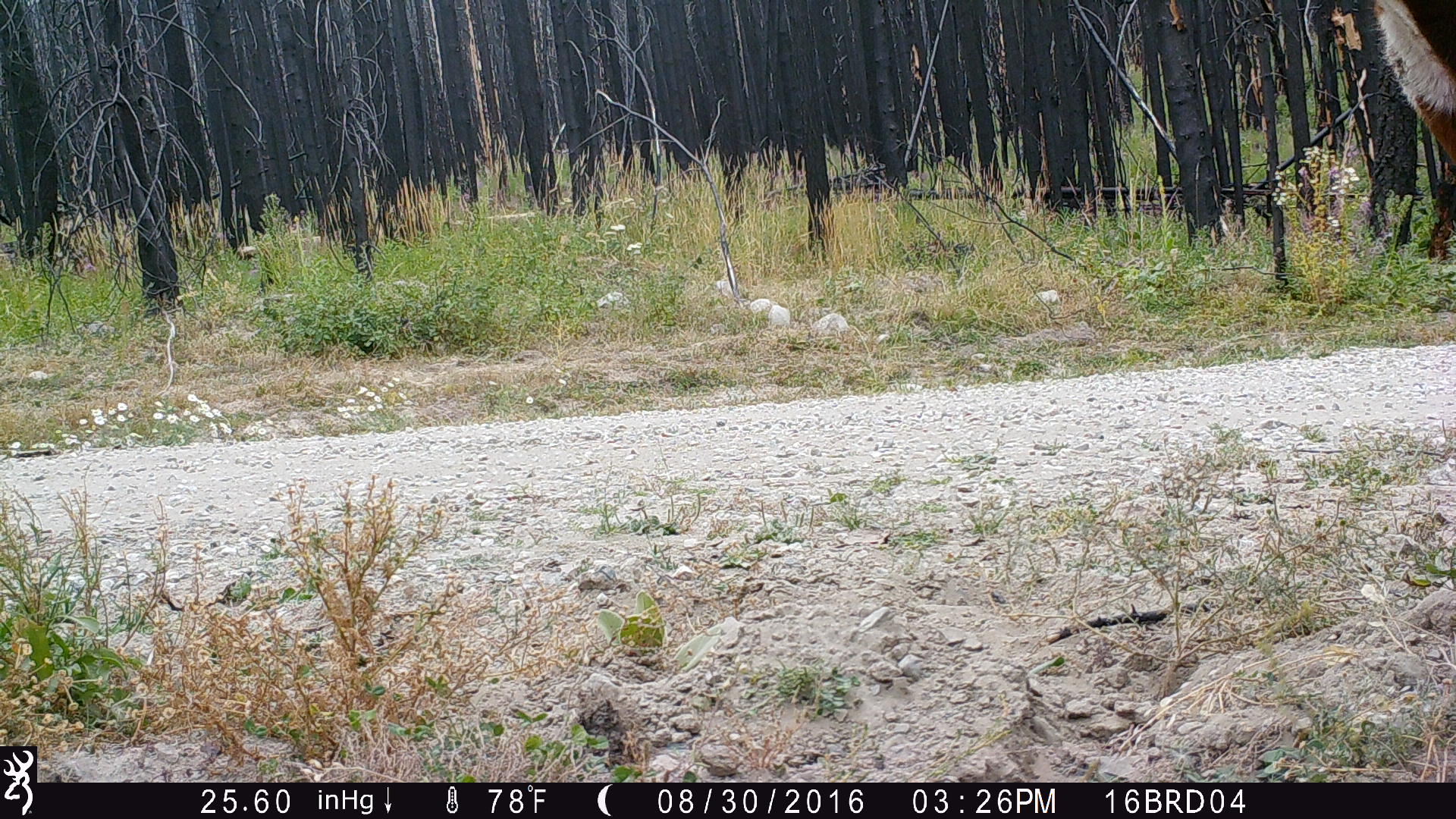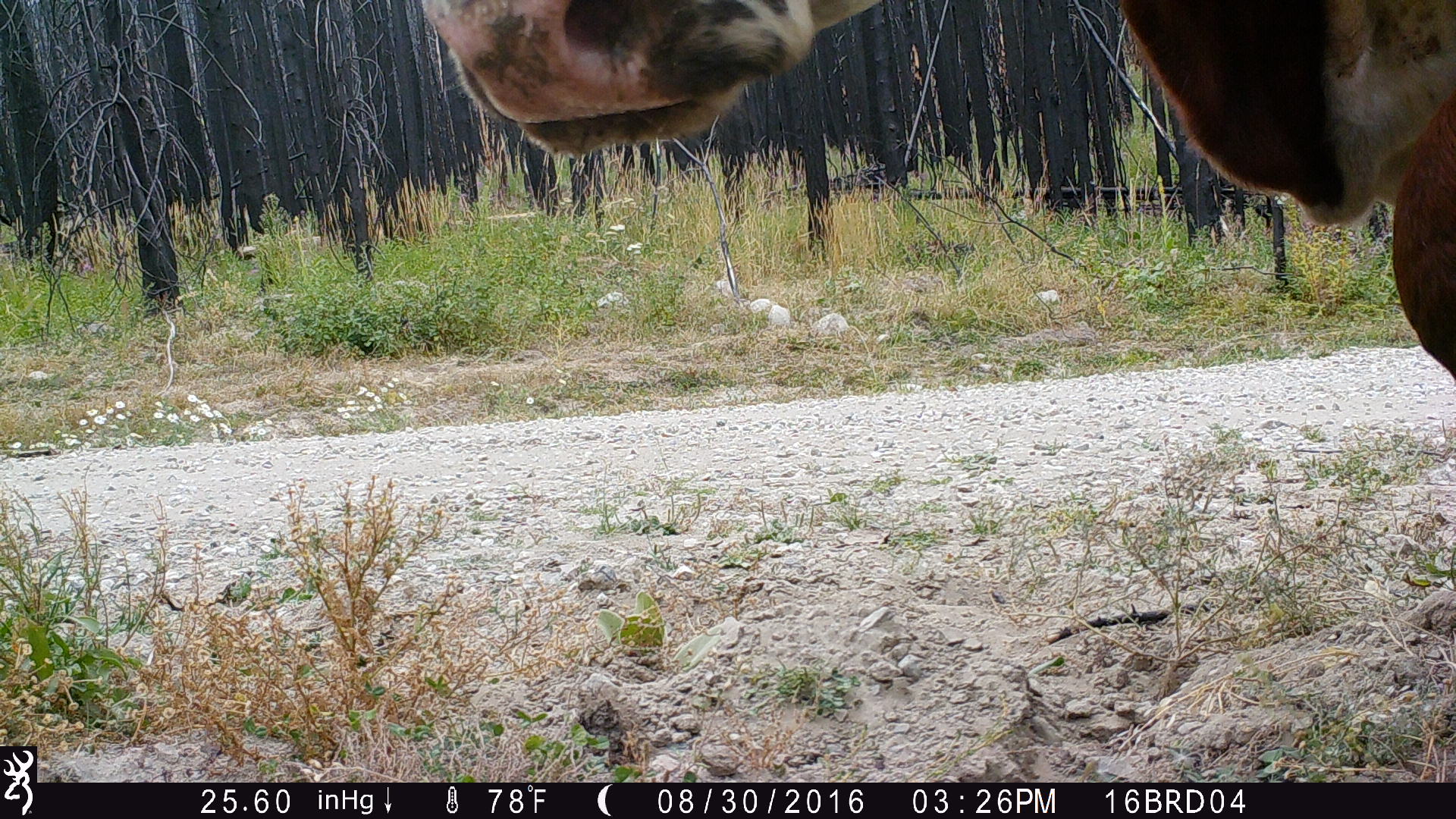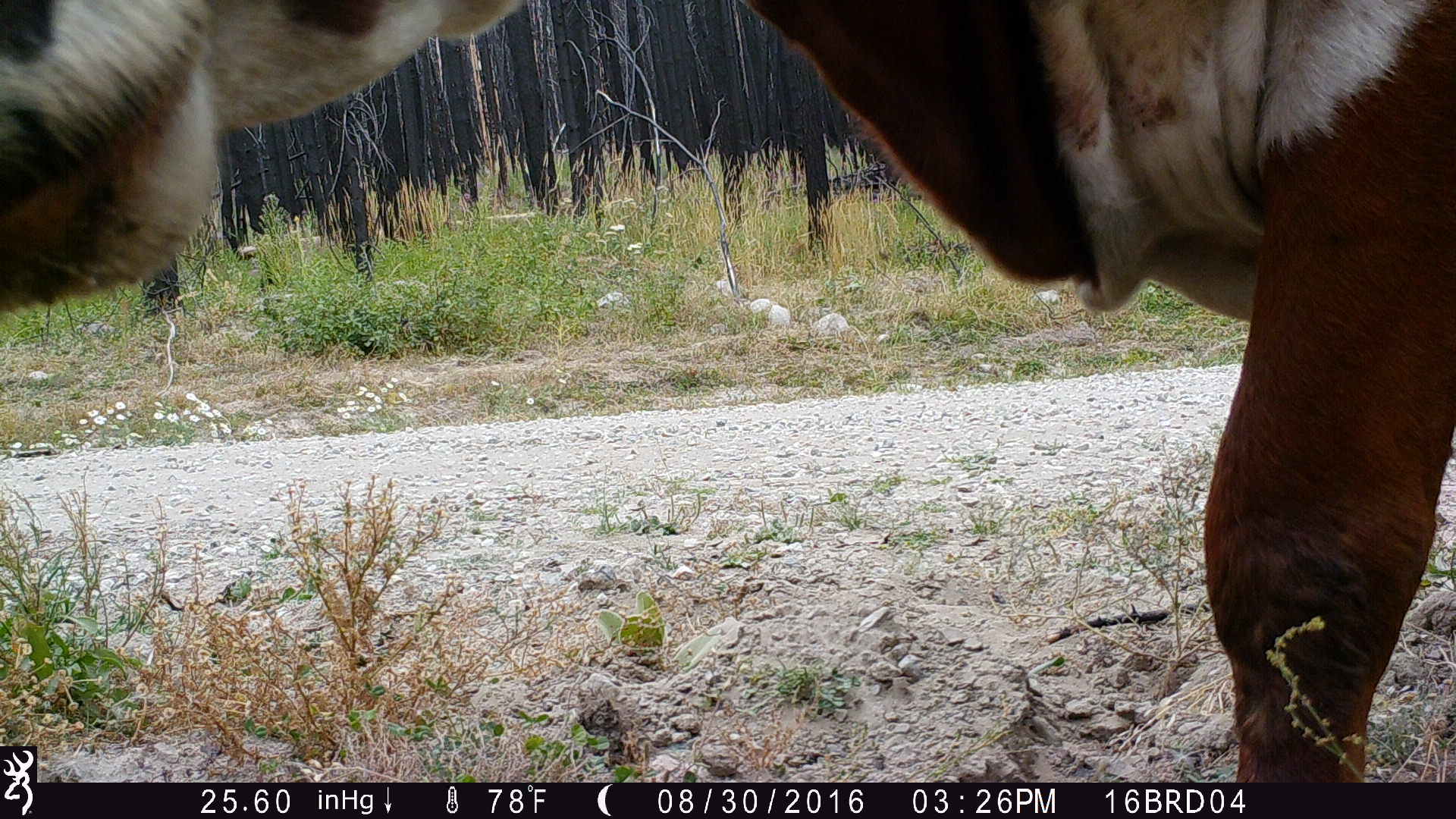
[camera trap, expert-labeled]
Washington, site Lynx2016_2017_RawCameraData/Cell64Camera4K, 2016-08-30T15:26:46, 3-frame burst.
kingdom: Animalia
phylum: Chordata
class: Mammalia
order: Artiodactyla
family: Bovidae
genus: Bos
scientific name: Bos taurus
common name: domestic cattle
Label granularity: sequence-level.